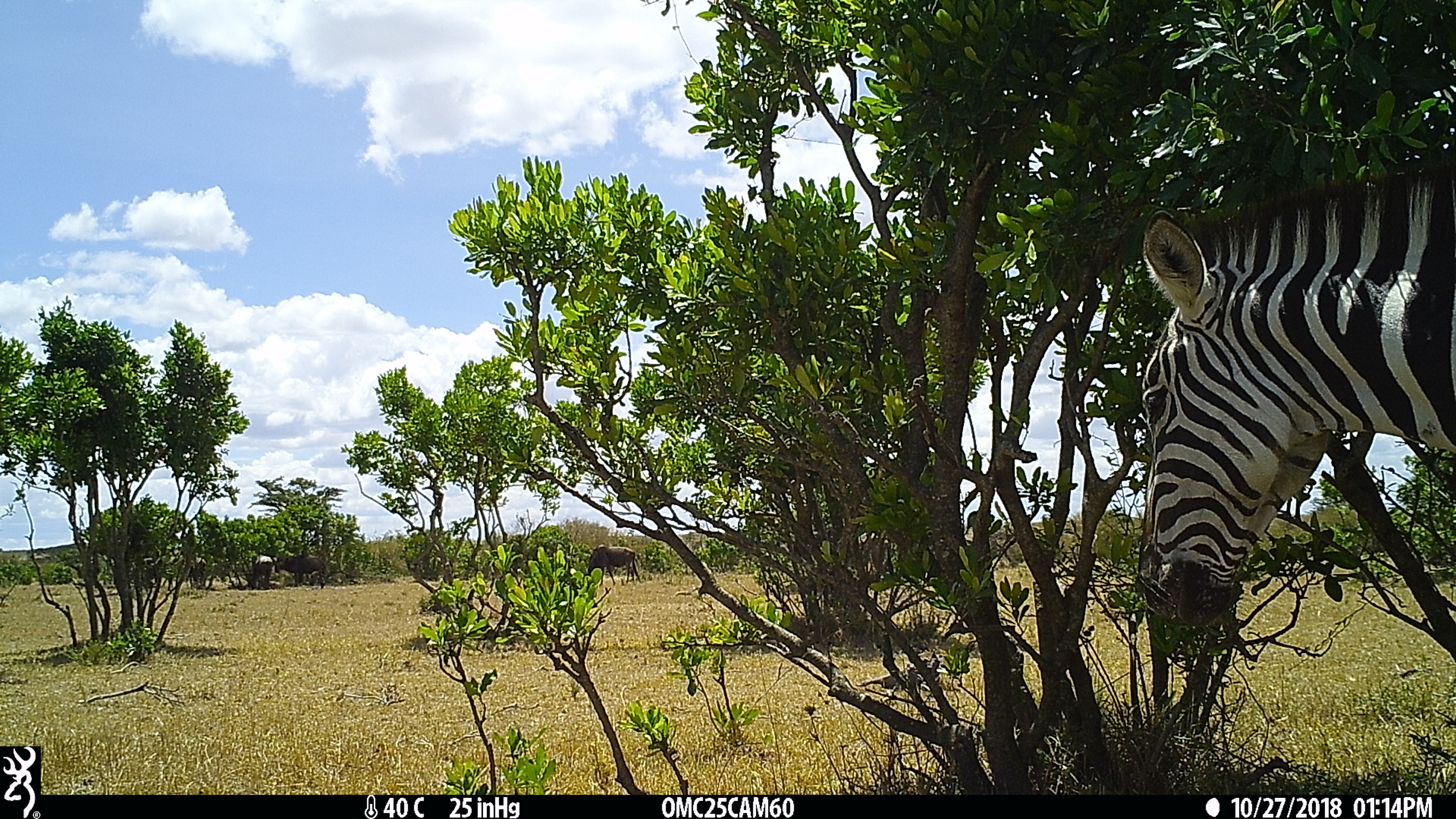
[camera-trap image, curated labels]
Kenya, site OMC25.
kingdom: Animalia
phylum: Chordata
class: Mammalia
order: Artiodactyla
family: Bovidae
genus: Connochaetes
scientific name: Connochaetes taurinus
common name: blue wildebeest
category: wildebeest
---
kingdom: Animalia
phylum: Chordata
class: Mammalia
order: Perissodactyla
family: Equidae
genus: Equus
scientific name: Equus quagga burchellii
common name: burchell's zebra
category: zebra